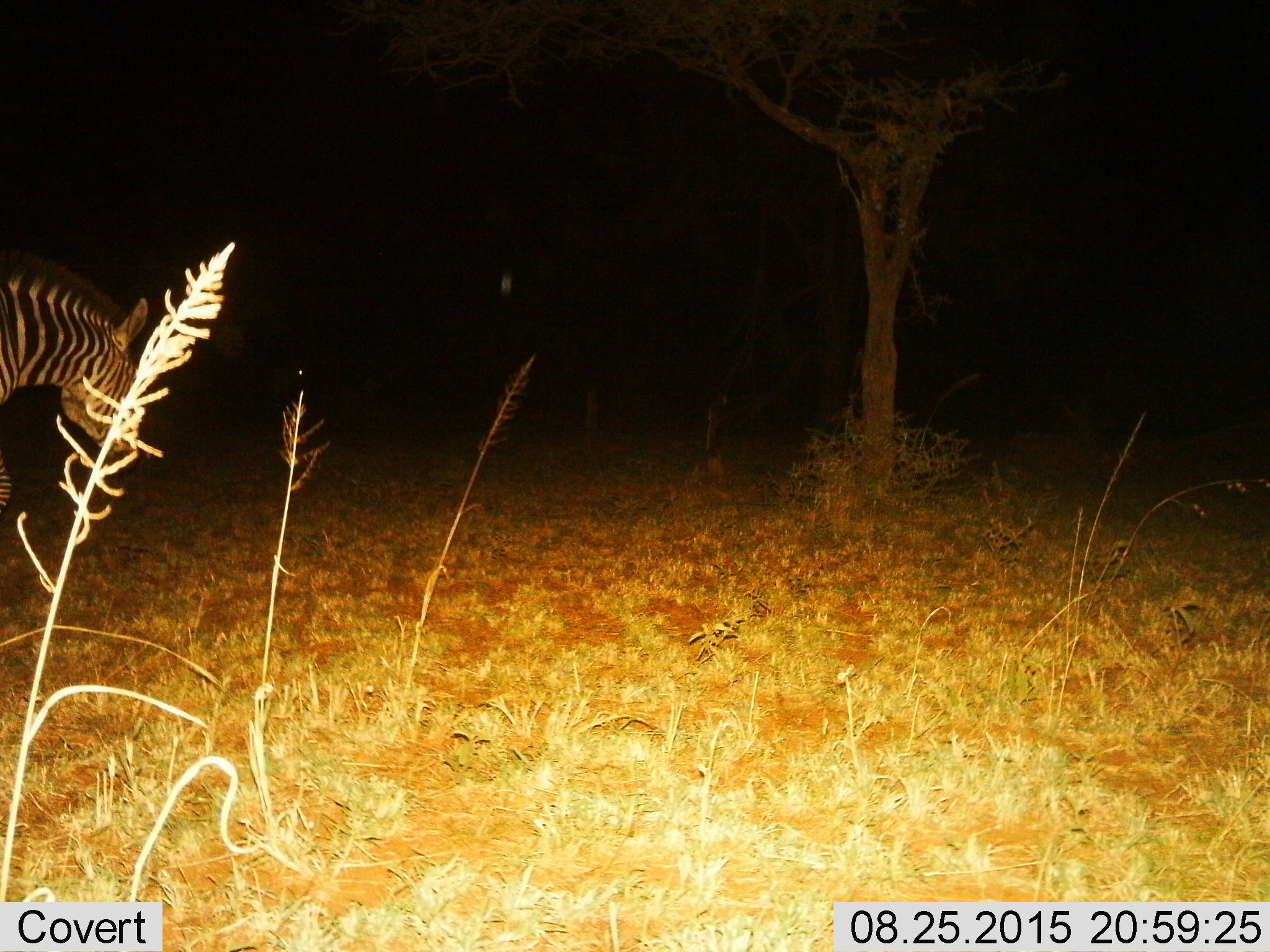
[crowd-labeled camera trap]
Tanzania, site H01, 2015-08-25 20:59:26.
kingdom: Animalia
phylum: Chordata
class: Mammalia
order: Perissodactyla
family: Equidae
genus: Equus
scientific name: Equus quagga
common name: plains zebra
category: zebra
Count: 1.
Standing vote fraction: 60%.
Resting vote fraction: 0%.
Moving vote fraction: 30%.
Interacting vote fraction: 0%.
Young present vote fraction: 0%.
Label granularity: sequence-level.